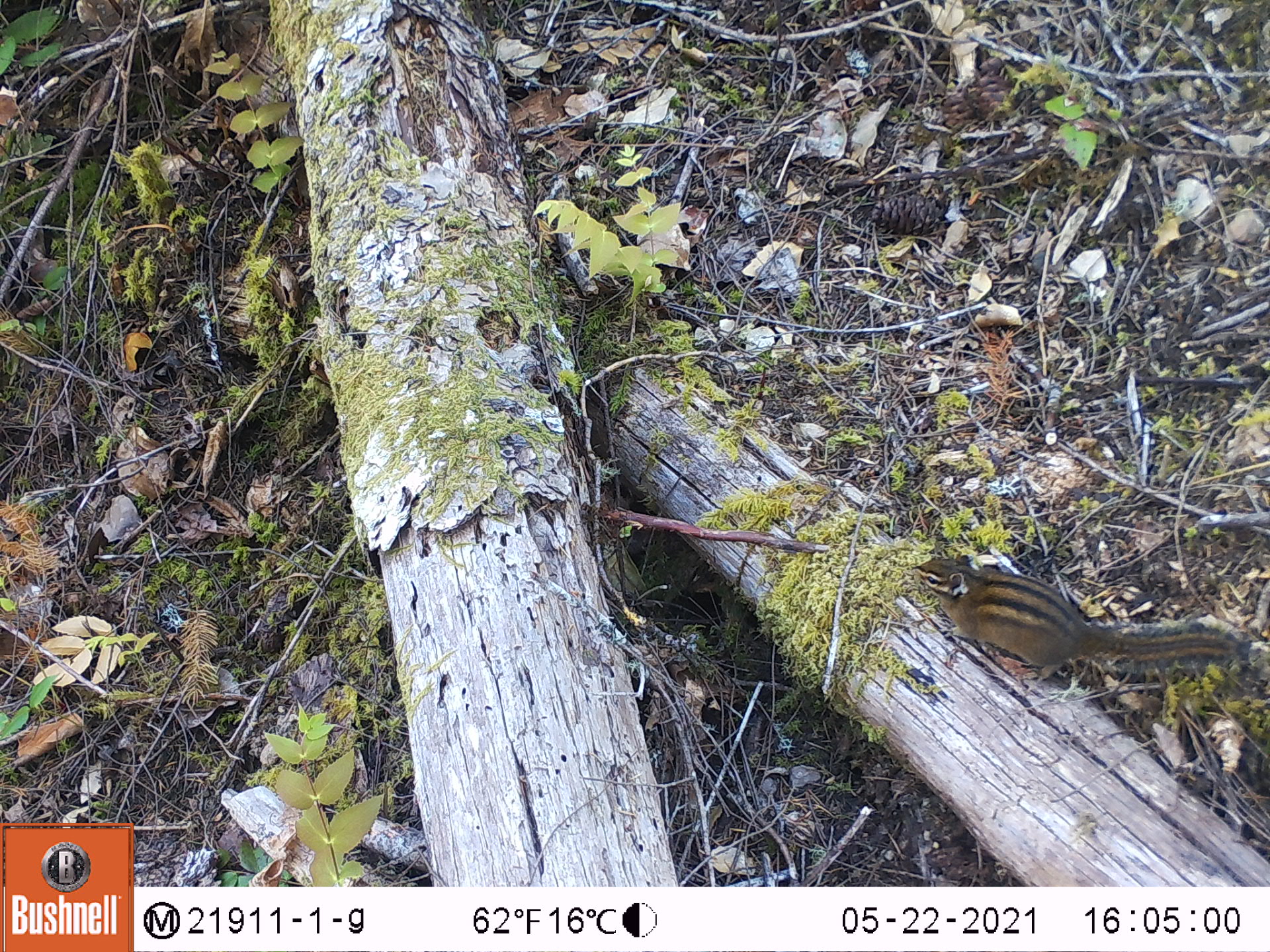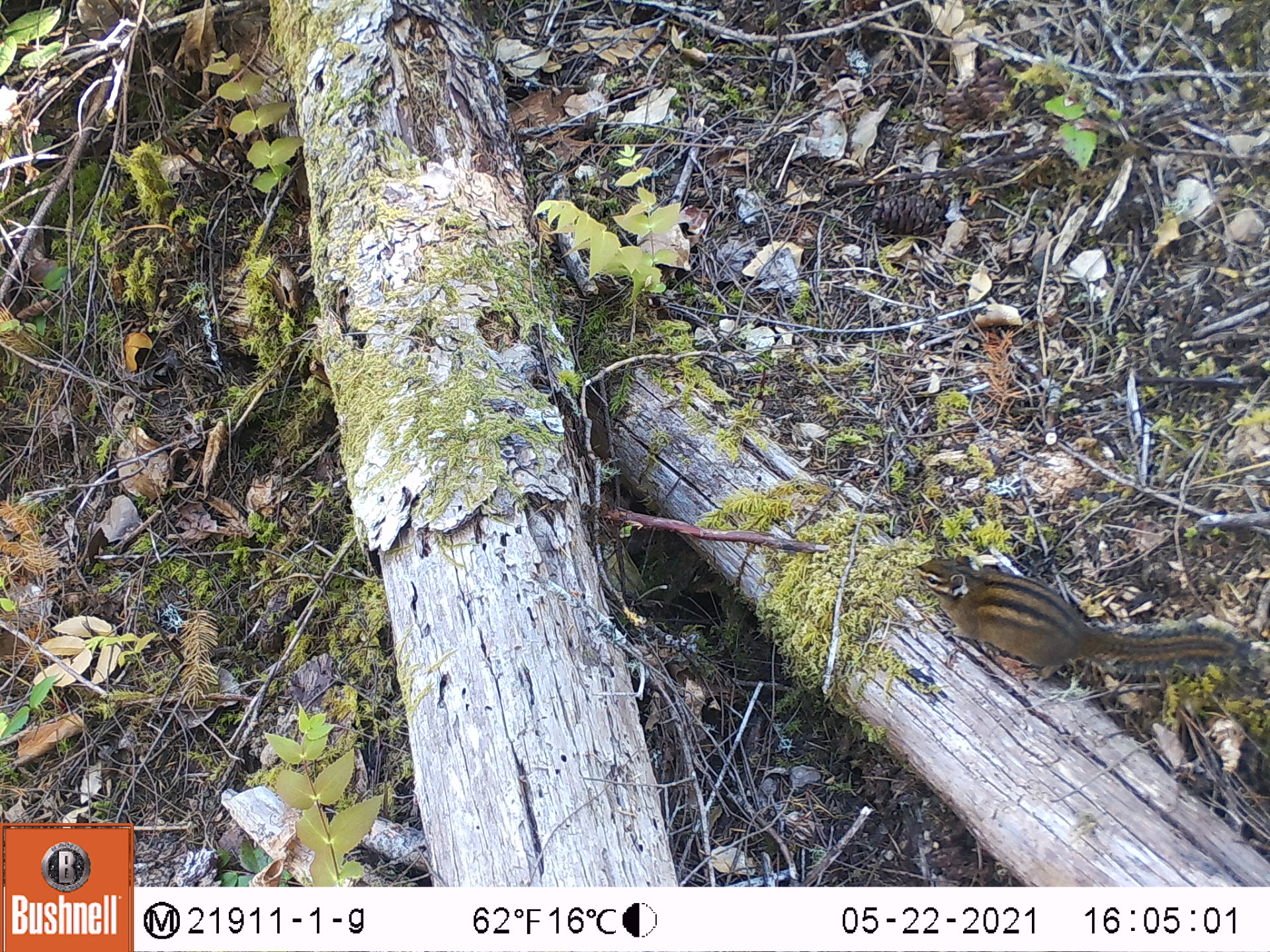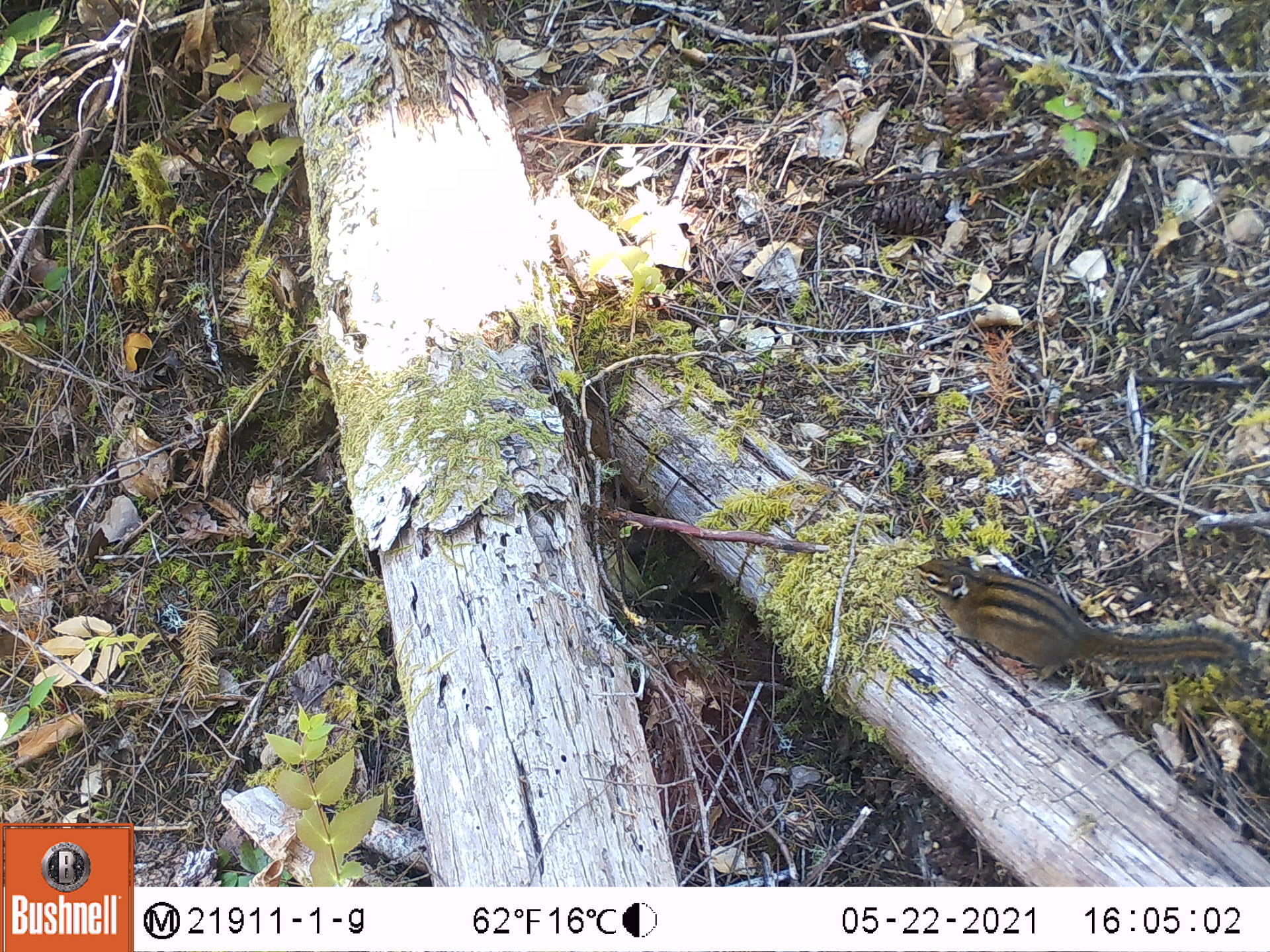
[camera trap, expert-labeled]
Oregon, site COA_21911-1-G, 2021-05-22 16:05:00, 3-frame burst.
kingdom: Animalia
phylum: Chordata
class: Mammalia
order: Rodentia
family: Sciuridae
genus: Neotamias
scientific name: Neotamias townsendii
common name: townsend's chipmunk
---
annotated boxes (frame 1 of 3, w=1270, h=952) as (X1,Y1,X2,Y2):
townsend's chipmunk: (912,554,1251,678)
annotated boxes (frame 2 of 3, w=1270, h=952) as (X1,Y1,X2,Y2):
townsend's chipmunk: (915,553,1249,685)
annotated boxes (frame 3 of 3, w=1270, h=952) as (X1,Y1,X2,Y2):
townsend's chipmunk: (913,553,1245,686)